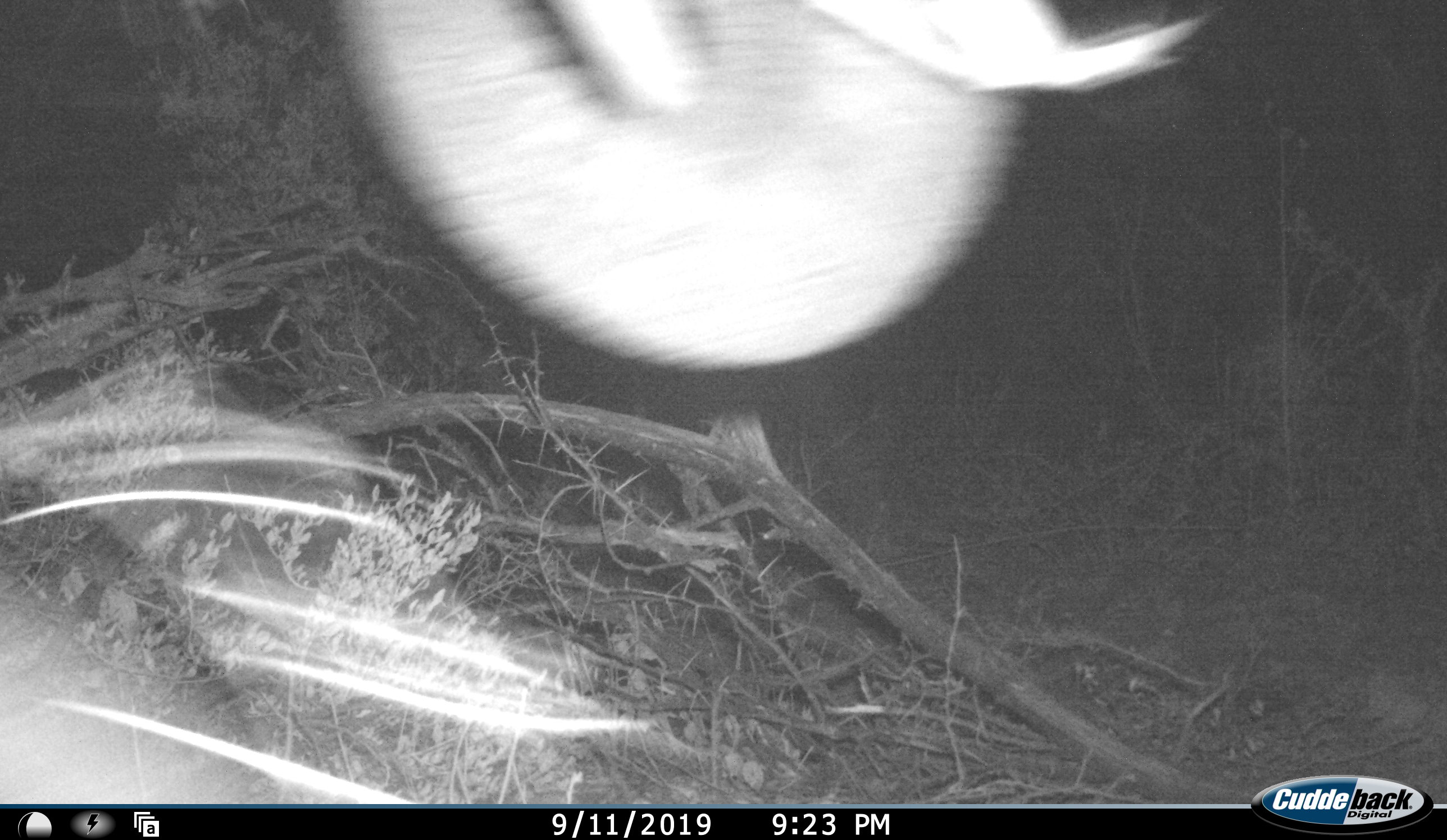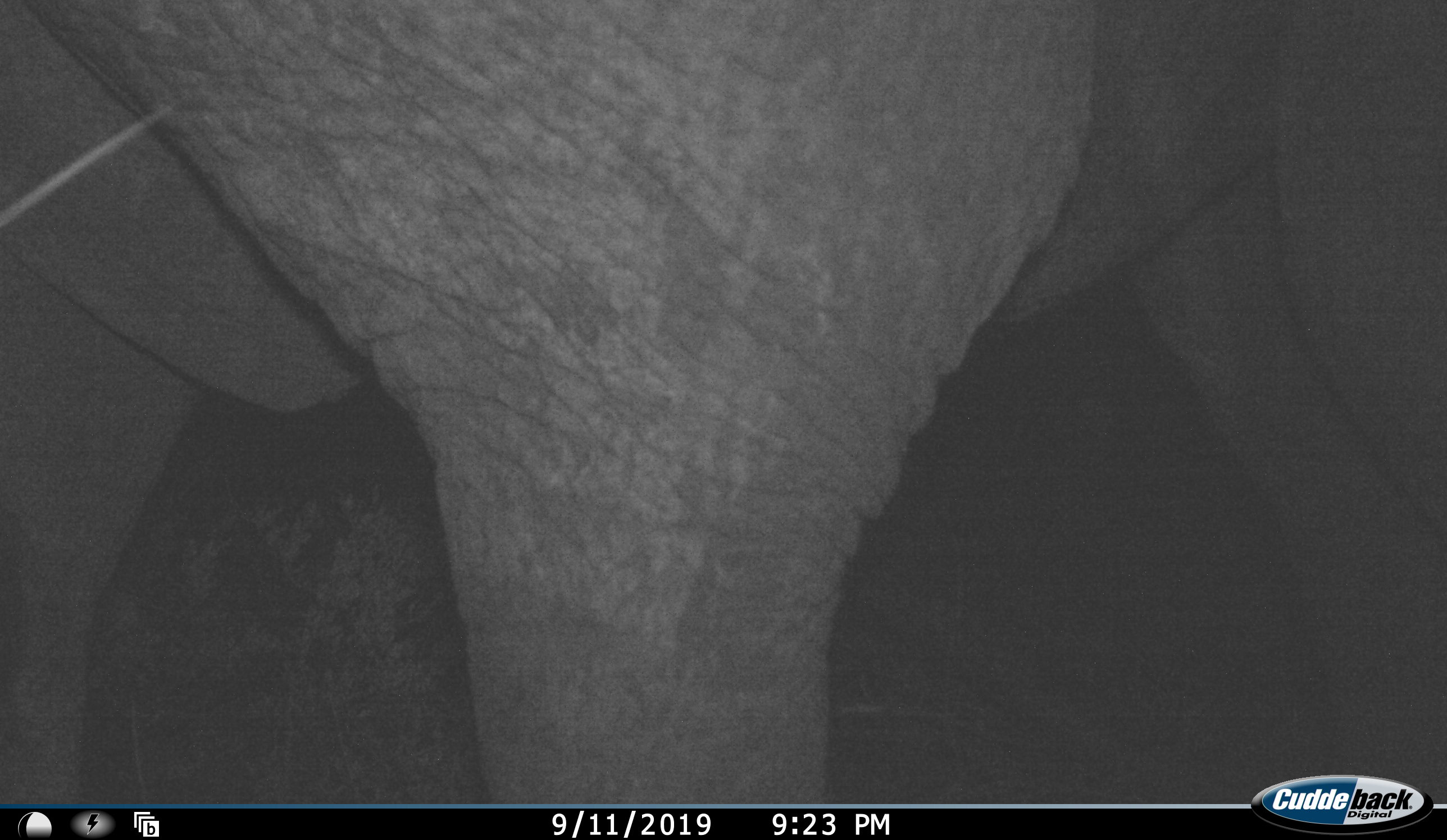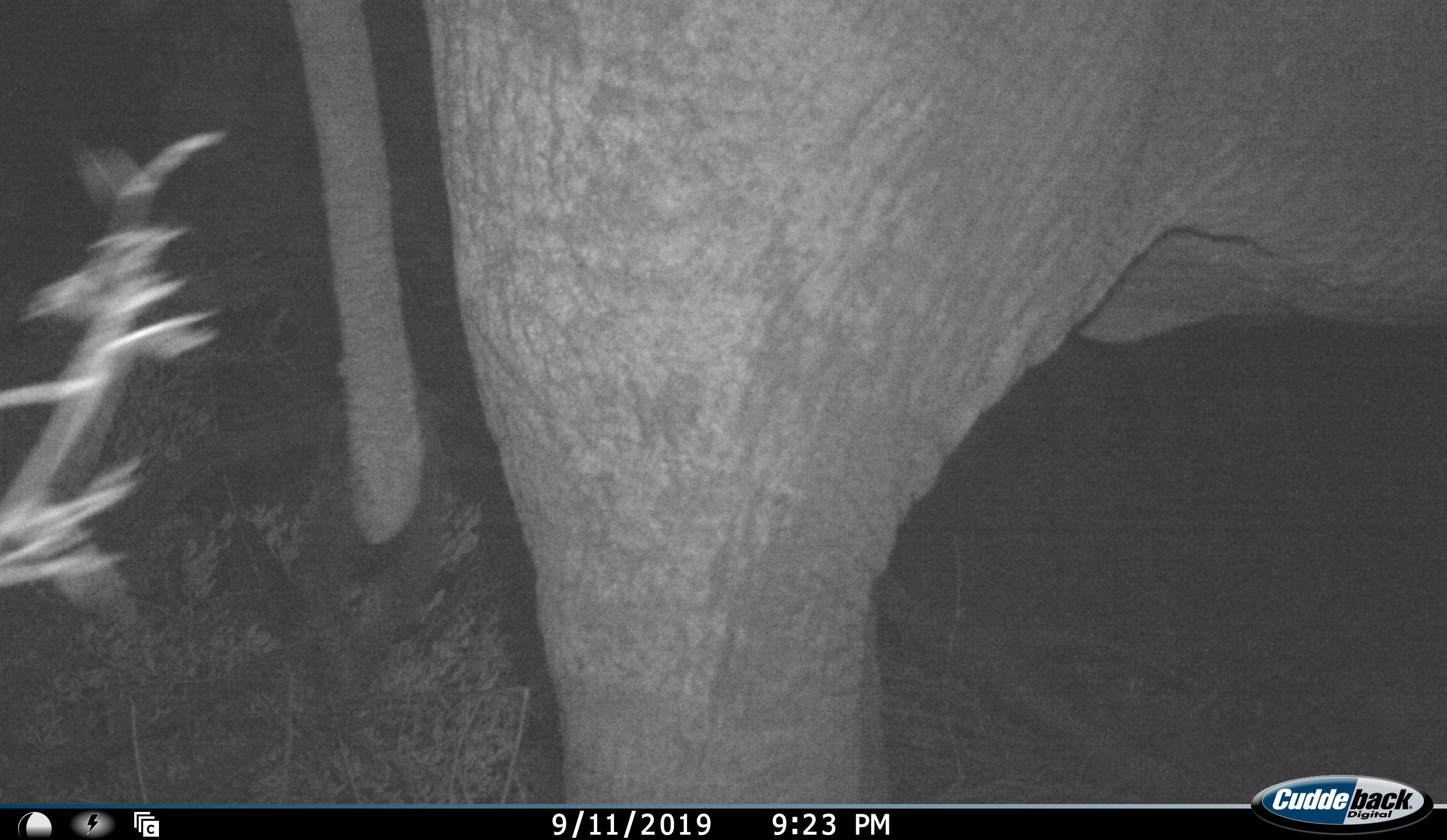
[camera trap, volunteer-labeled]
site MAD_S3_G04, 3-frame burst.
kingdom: Animalia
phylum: Chordata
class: Mammalia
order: Proboscidea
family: Elephantidae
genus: Loxodonta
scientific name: Loxodonta africana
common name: african bush elephant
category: elephant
Elephant (african bush elephant) (Loxodonta africana), count 1. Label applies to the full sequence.